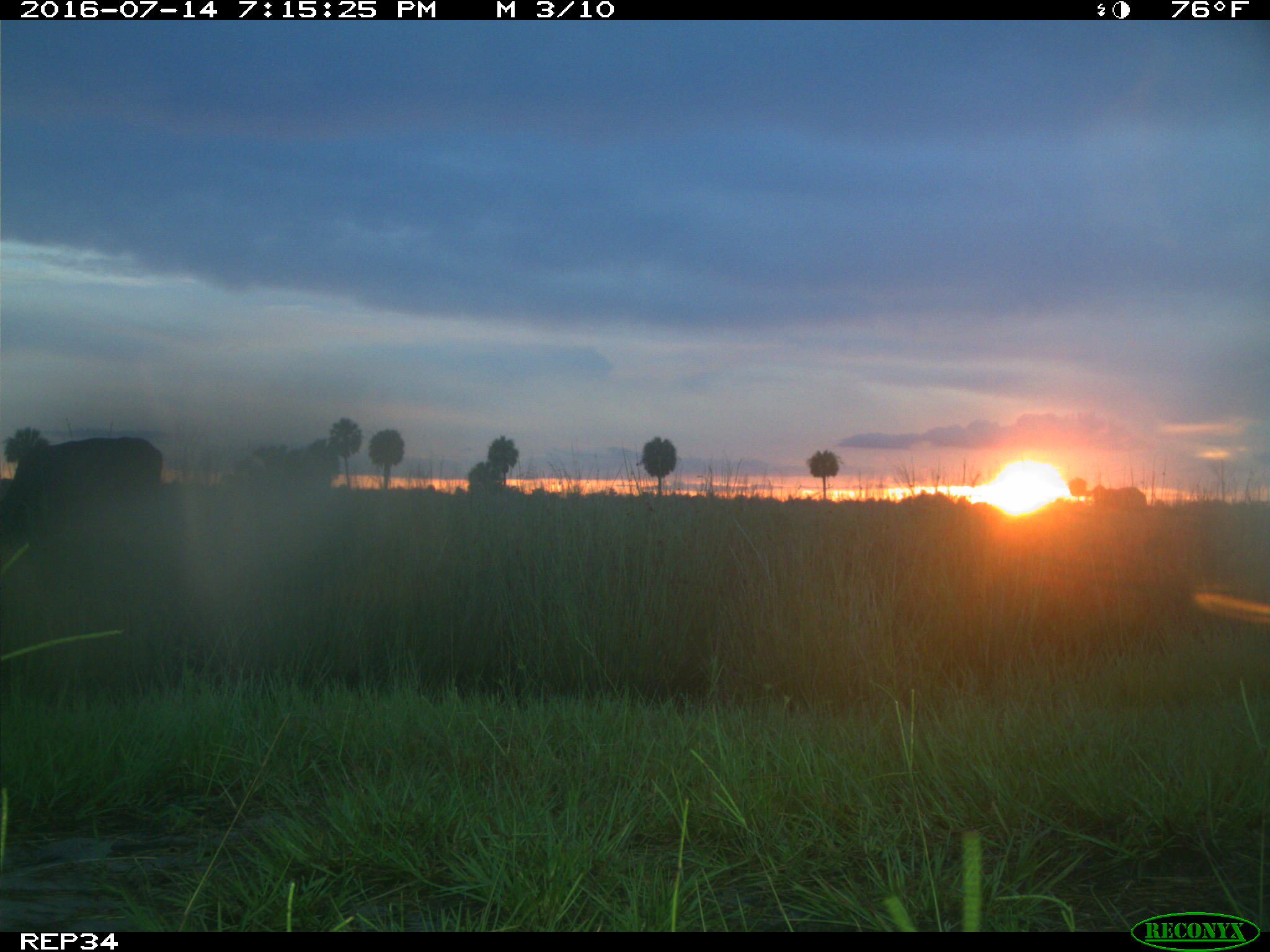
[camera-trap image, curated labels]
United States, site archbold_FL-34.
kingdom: Animalia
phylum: Chordata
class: Mammalia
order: Artiodactyla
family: Bovidae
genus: Bos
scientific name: Bos taurus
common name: domestic cow